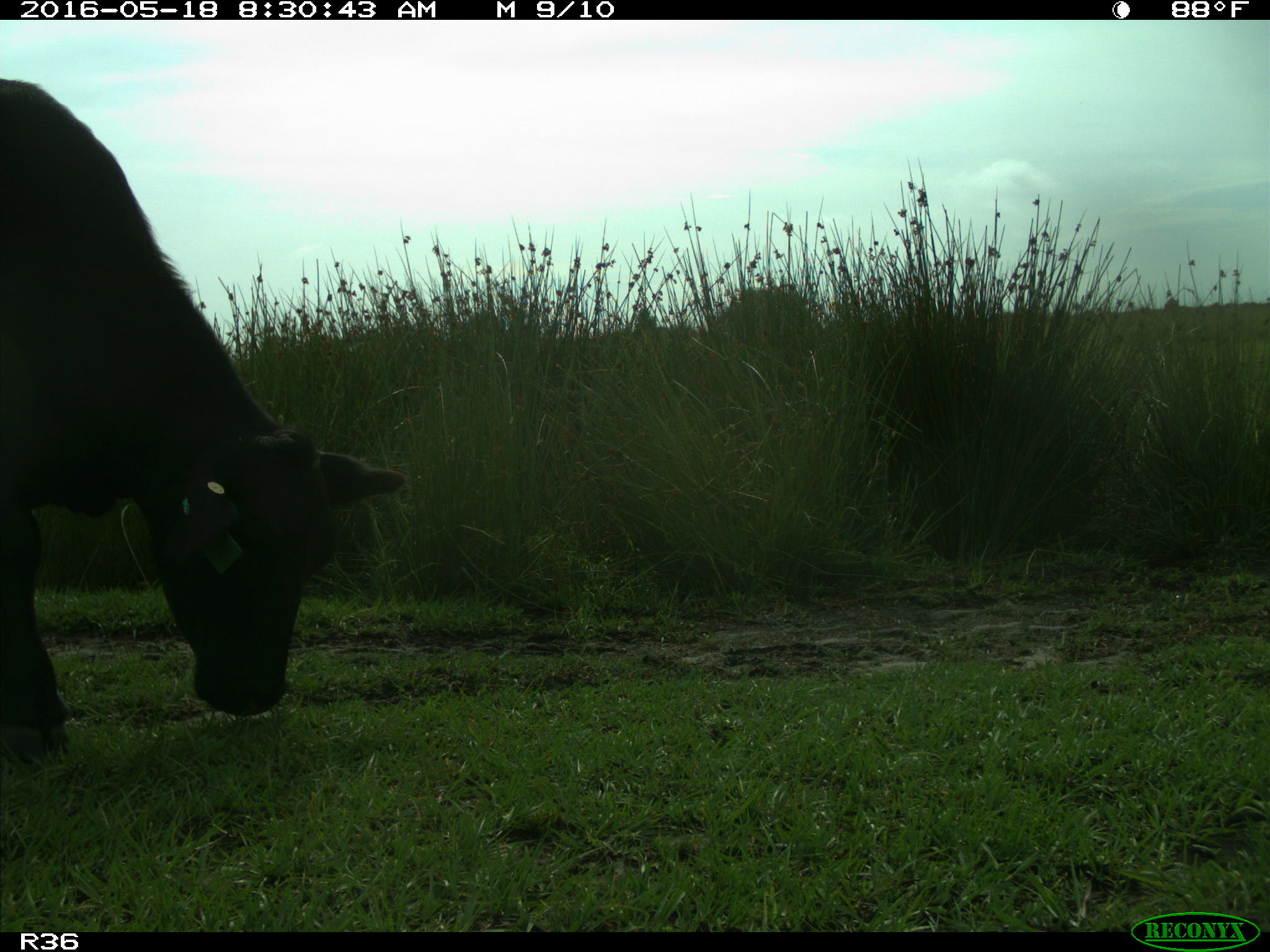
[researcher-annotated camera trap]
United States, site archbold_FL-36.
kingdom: Animalia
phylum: Chordata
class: Mammalia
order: Artiodactyla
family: Bovidae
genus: Bos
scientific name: Bos taurus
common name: domestic cow